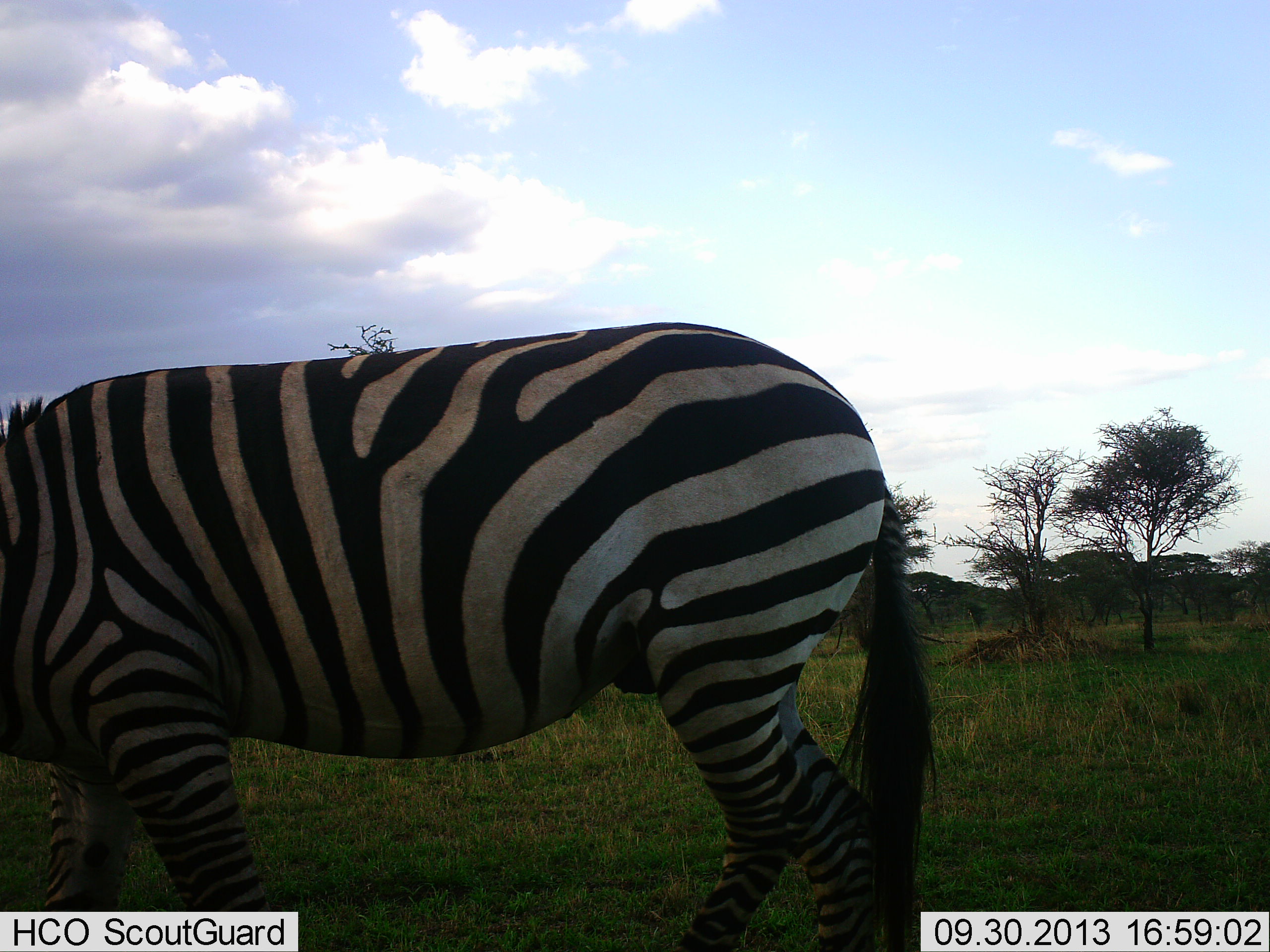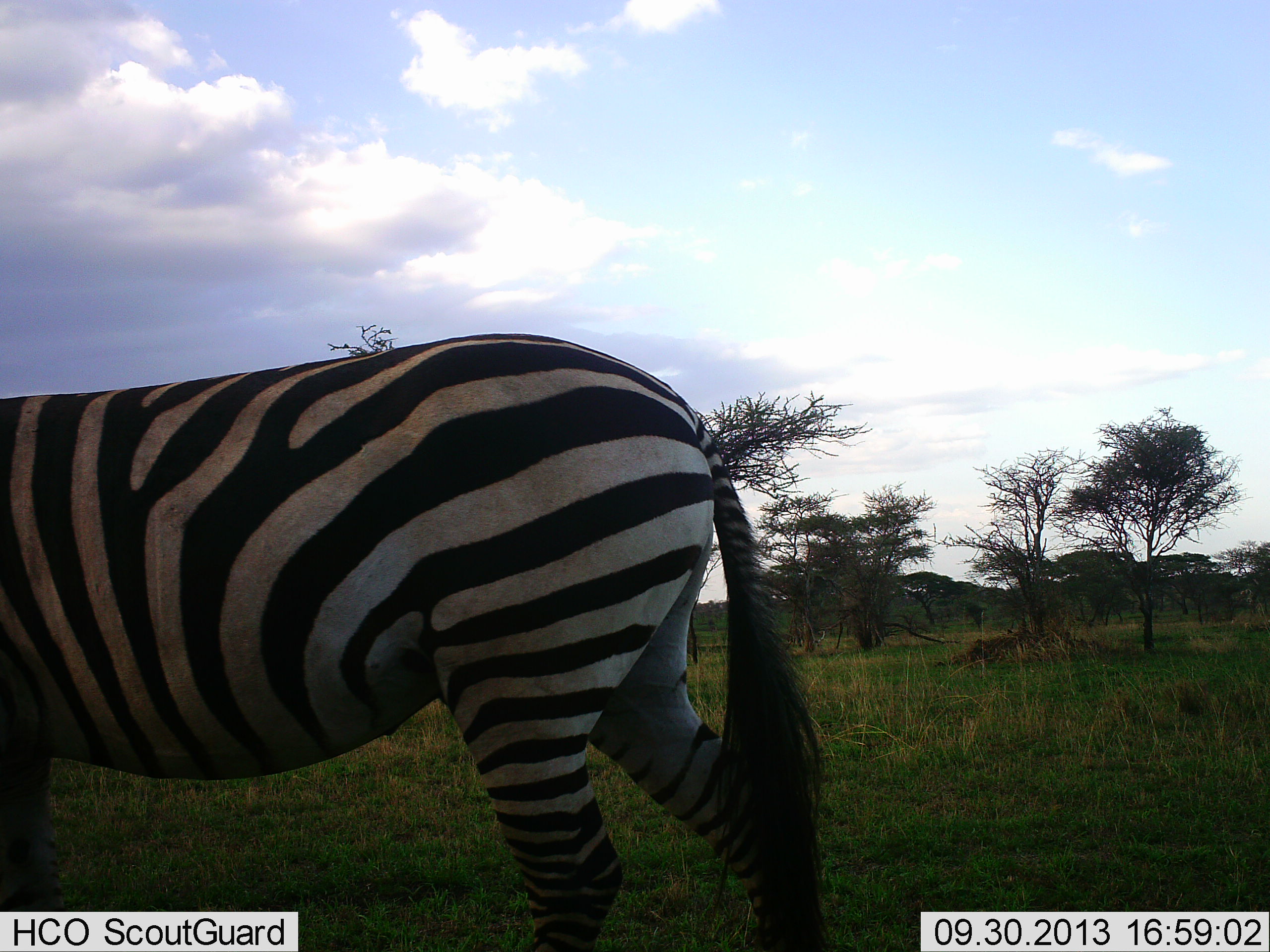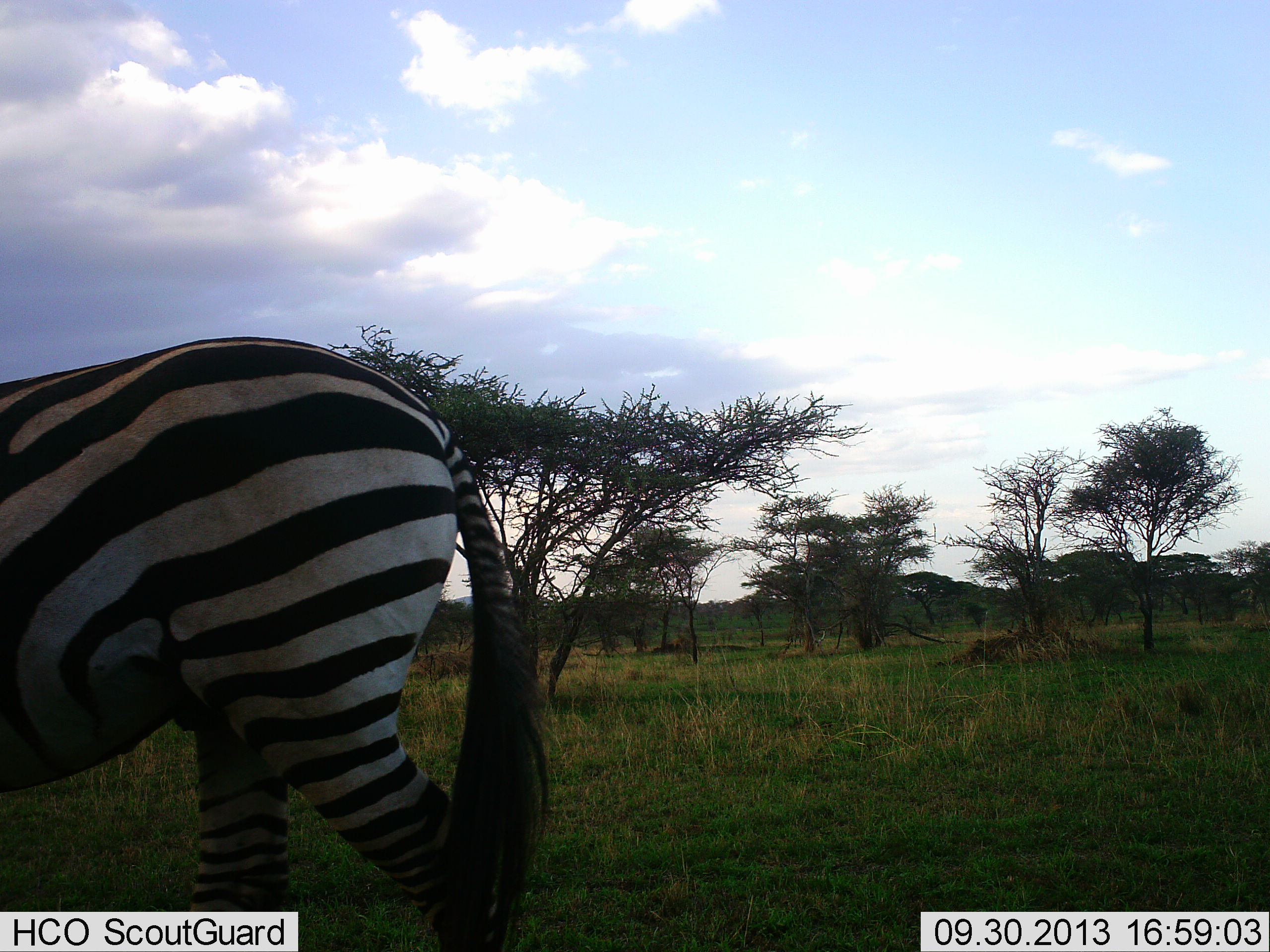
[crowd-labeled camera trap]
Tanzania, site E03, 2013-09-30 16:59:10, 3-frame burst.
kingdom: Animalia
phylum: Chordata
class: Mammalia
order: Perissodactyla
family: Equidae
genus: Equus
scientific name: Equus quagga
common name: plains zebra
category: zebra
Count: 1.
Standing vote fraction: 8%.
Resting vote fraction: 0%.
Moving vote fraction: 96%.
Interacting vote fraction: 0%.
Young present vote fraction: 0%.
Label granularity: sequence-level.